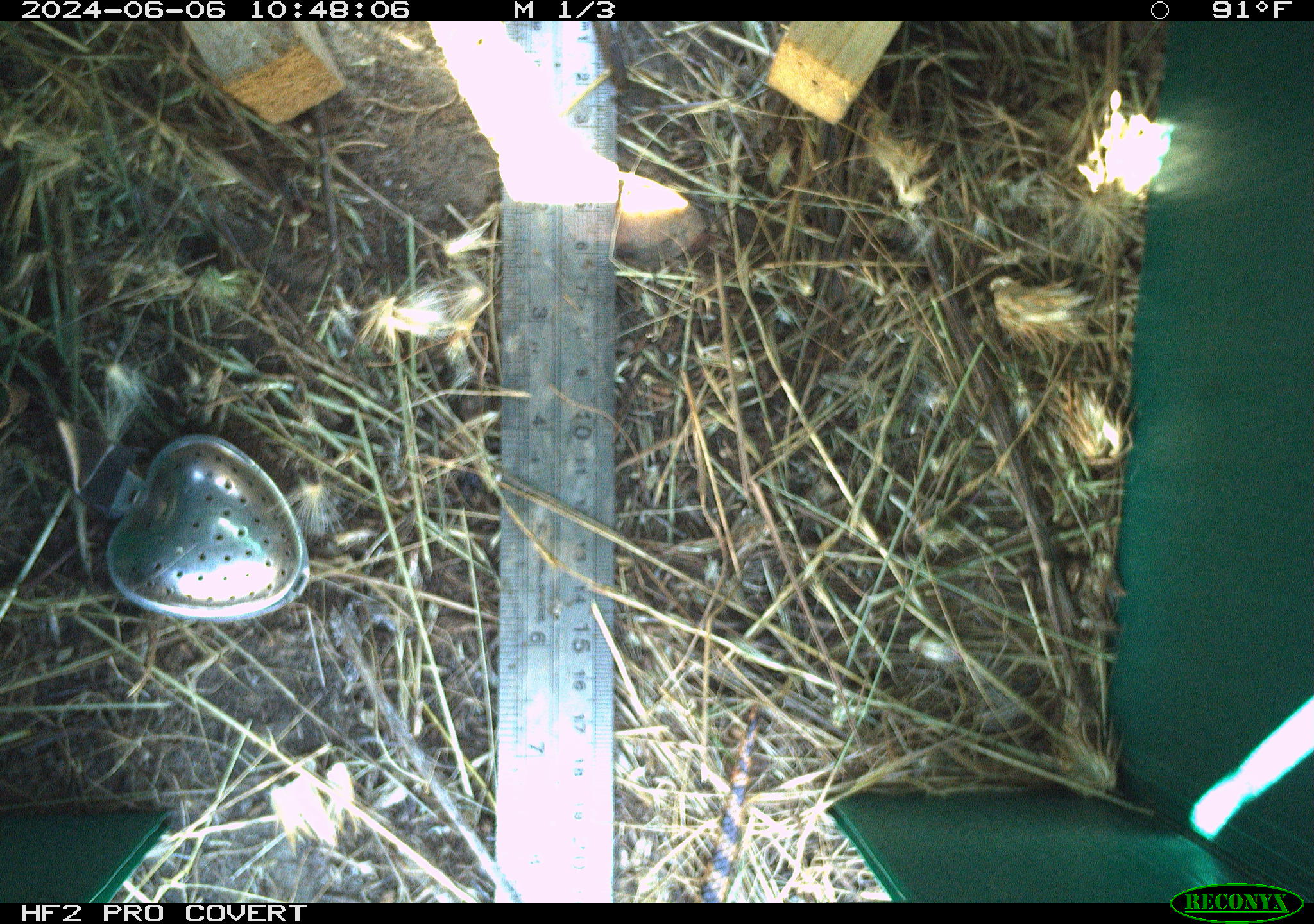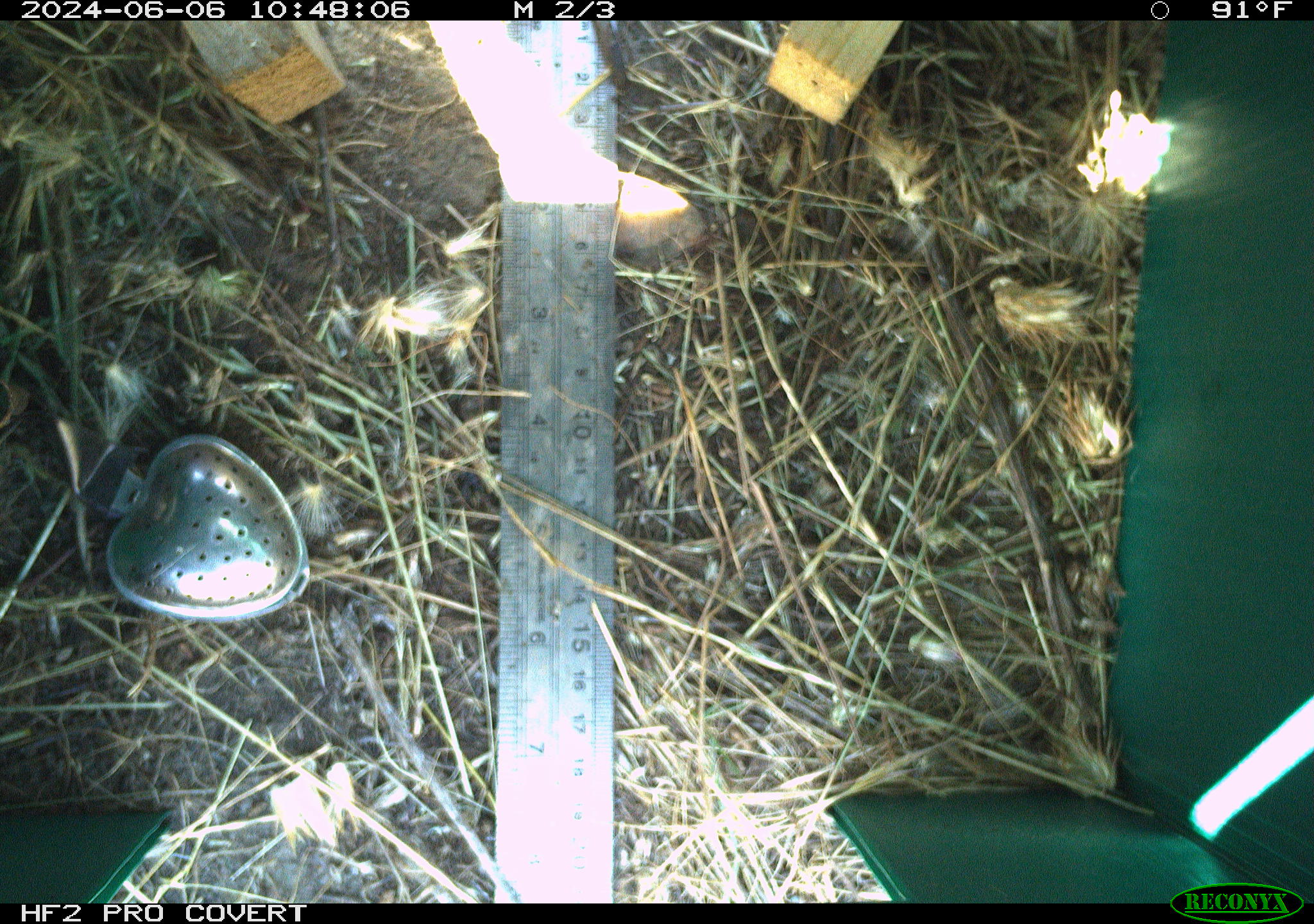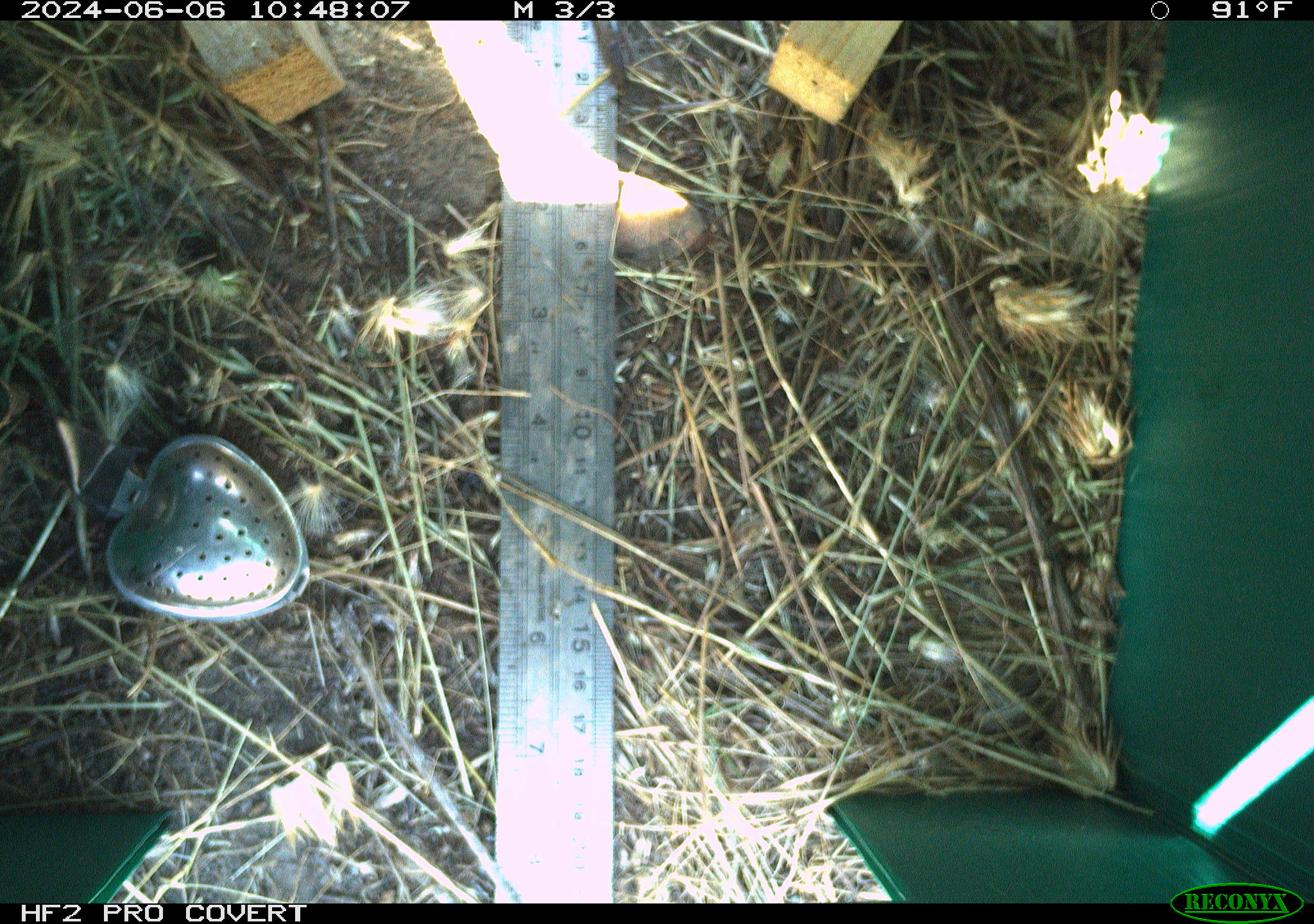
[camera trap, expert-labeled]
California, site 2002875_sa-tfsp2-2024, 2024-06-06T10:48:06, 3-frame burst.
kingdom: Animalia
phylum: Chordata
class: Reptilia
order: Squamata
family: Colubridae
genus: Pituophis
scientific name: Pituophis catenifer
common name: gophersnake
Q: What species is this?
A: Gophersnake (Pituophis catenifer).